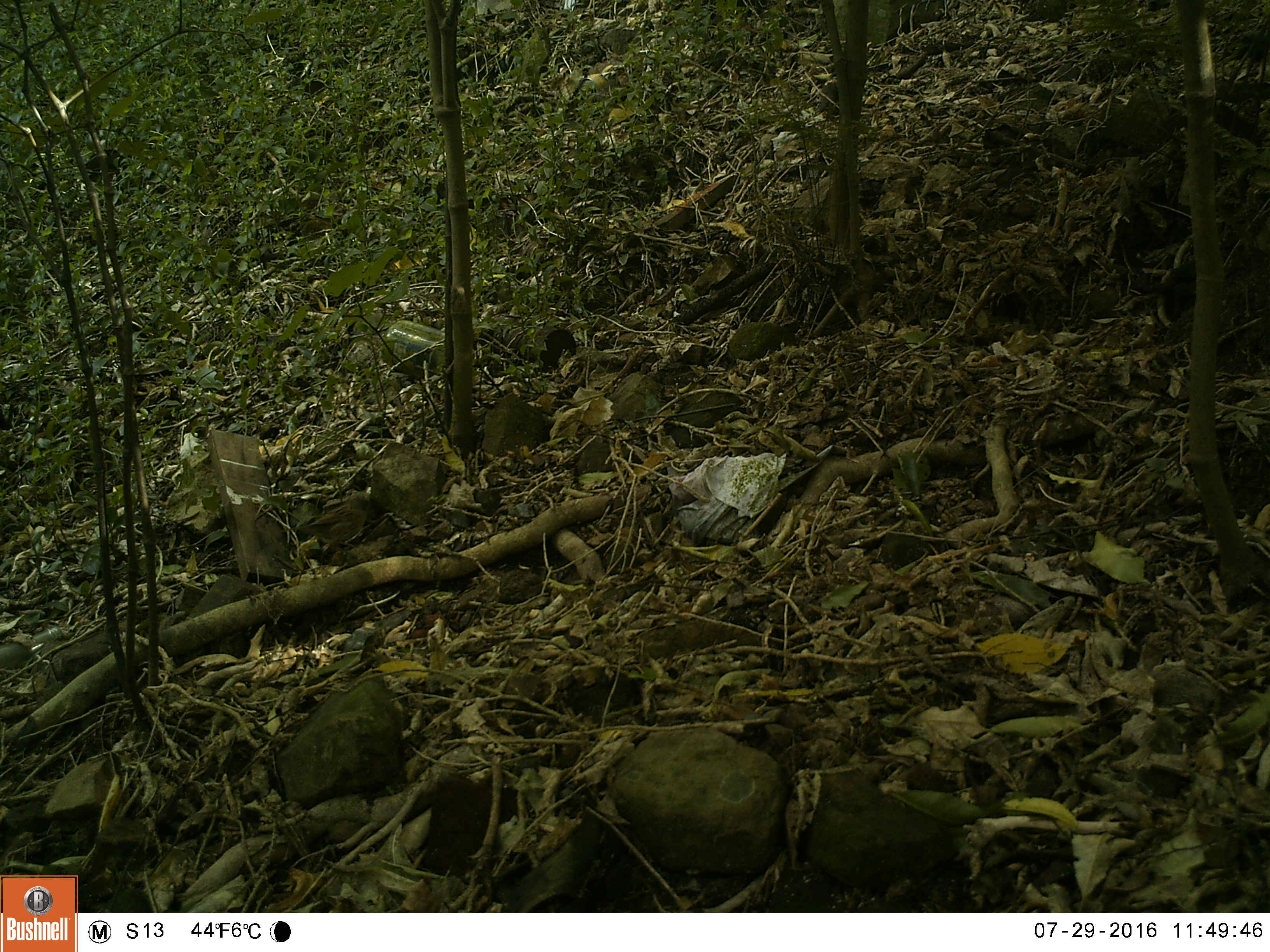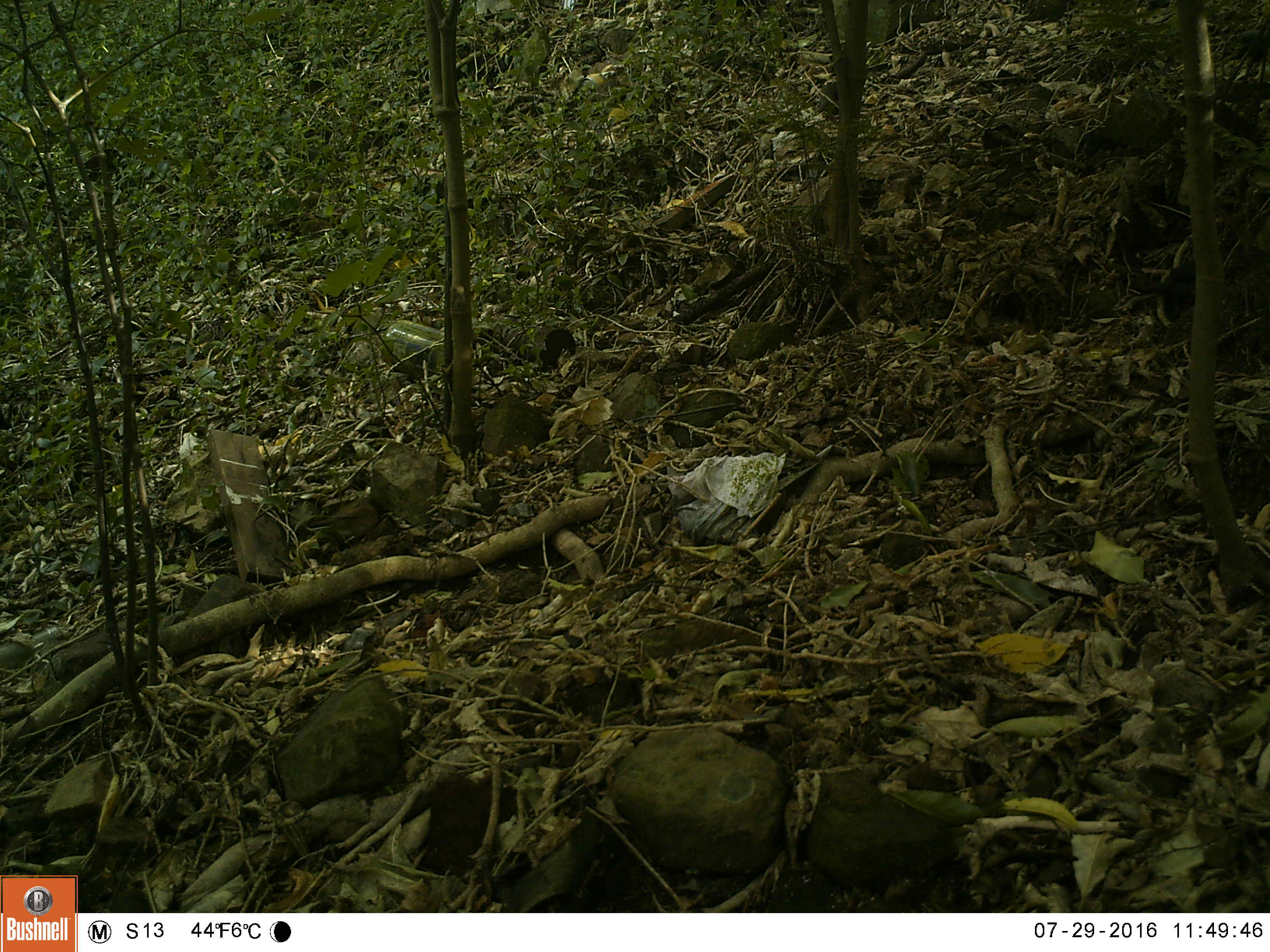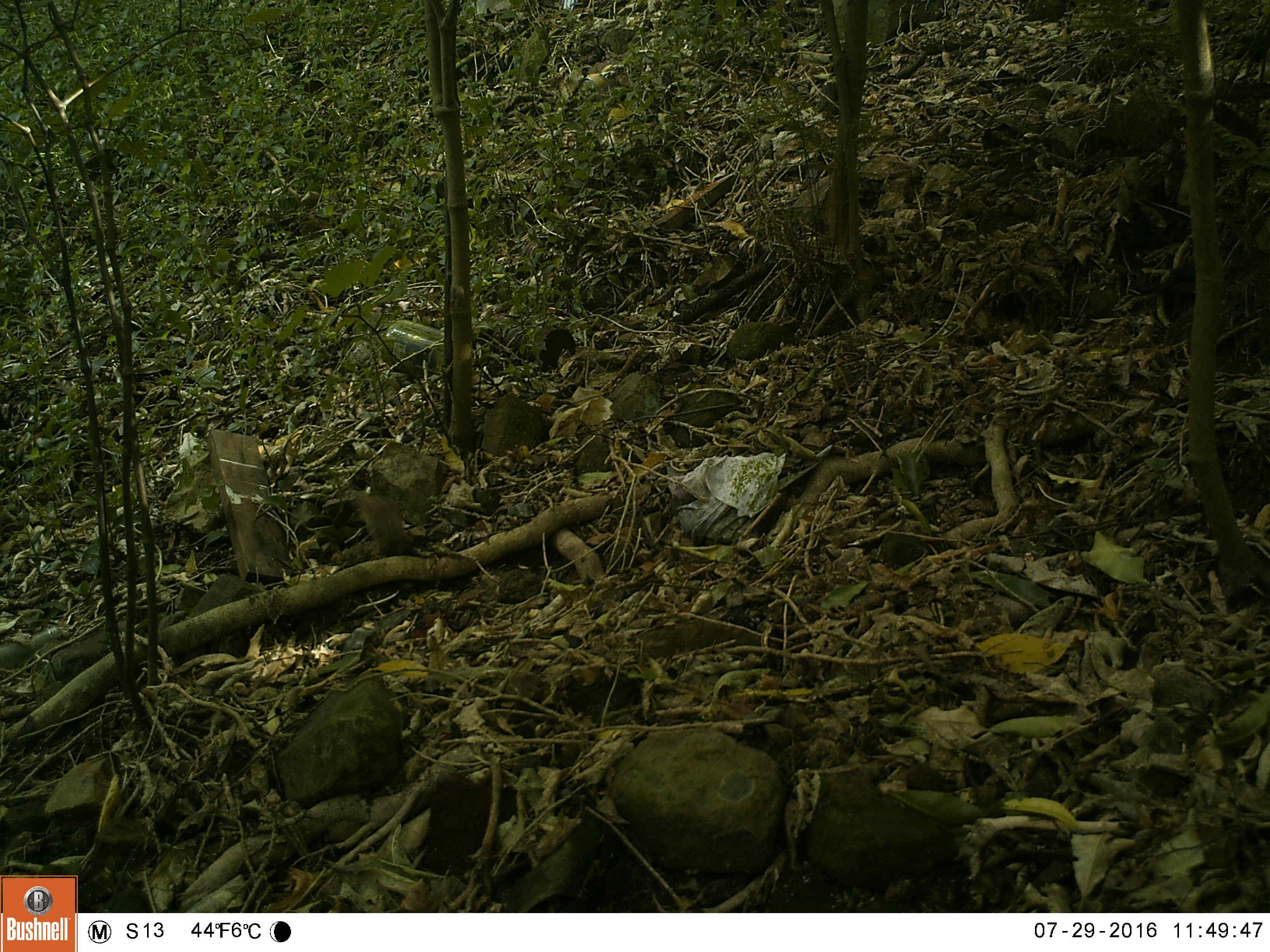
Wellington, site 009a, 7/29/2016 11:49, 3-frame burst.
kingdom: Animalia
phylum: Chordata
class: Aves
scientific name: Aves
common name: bird